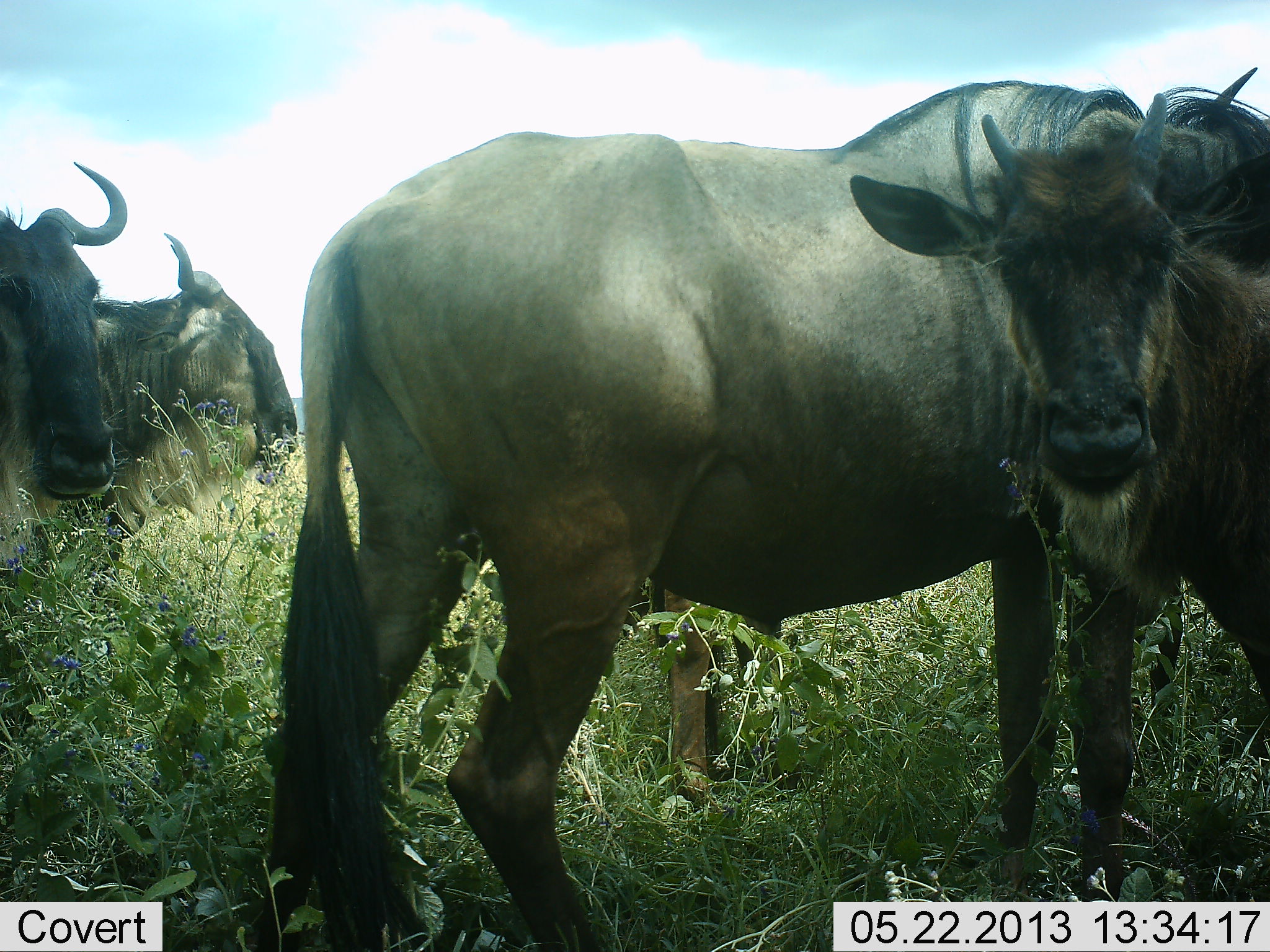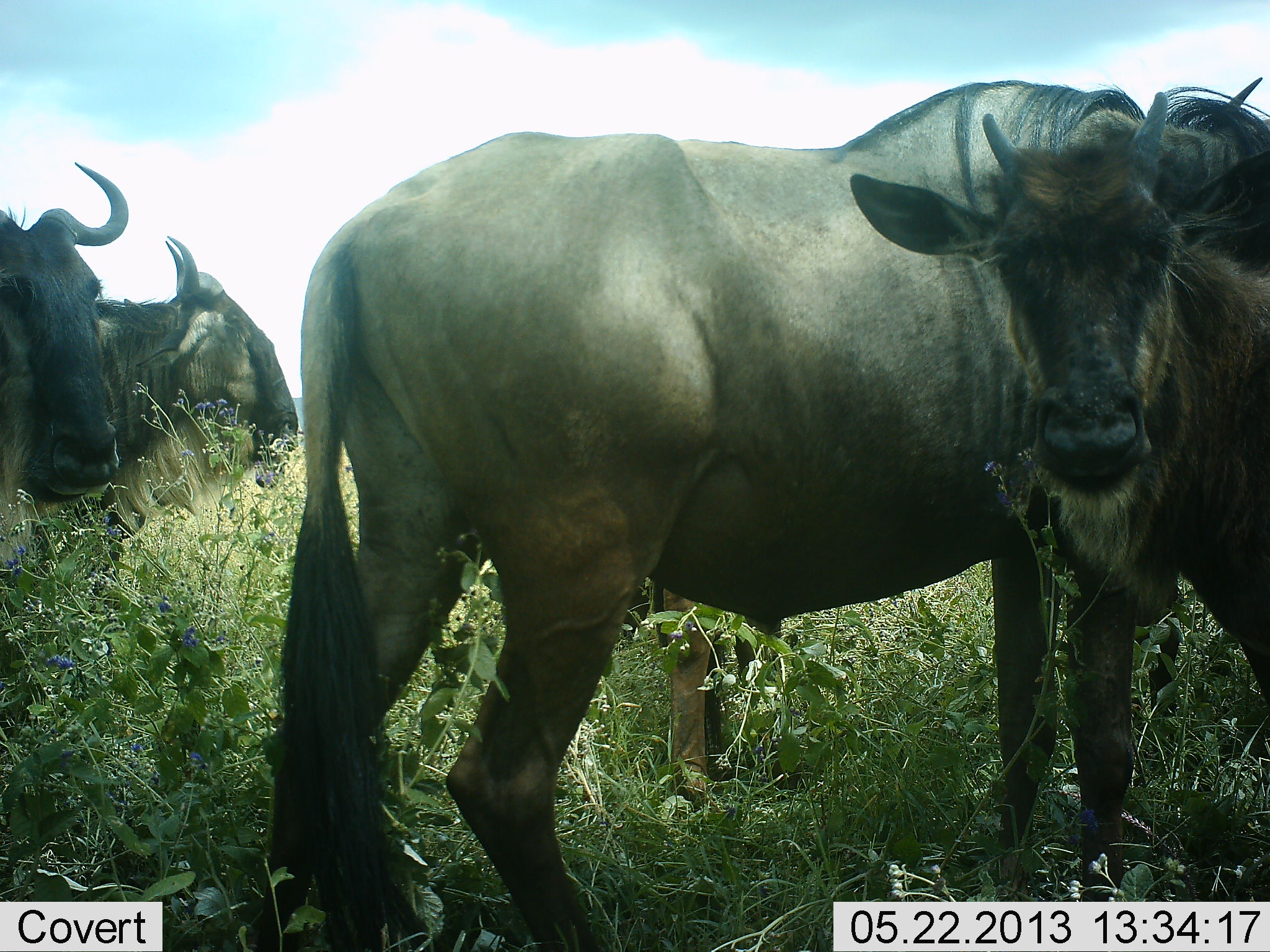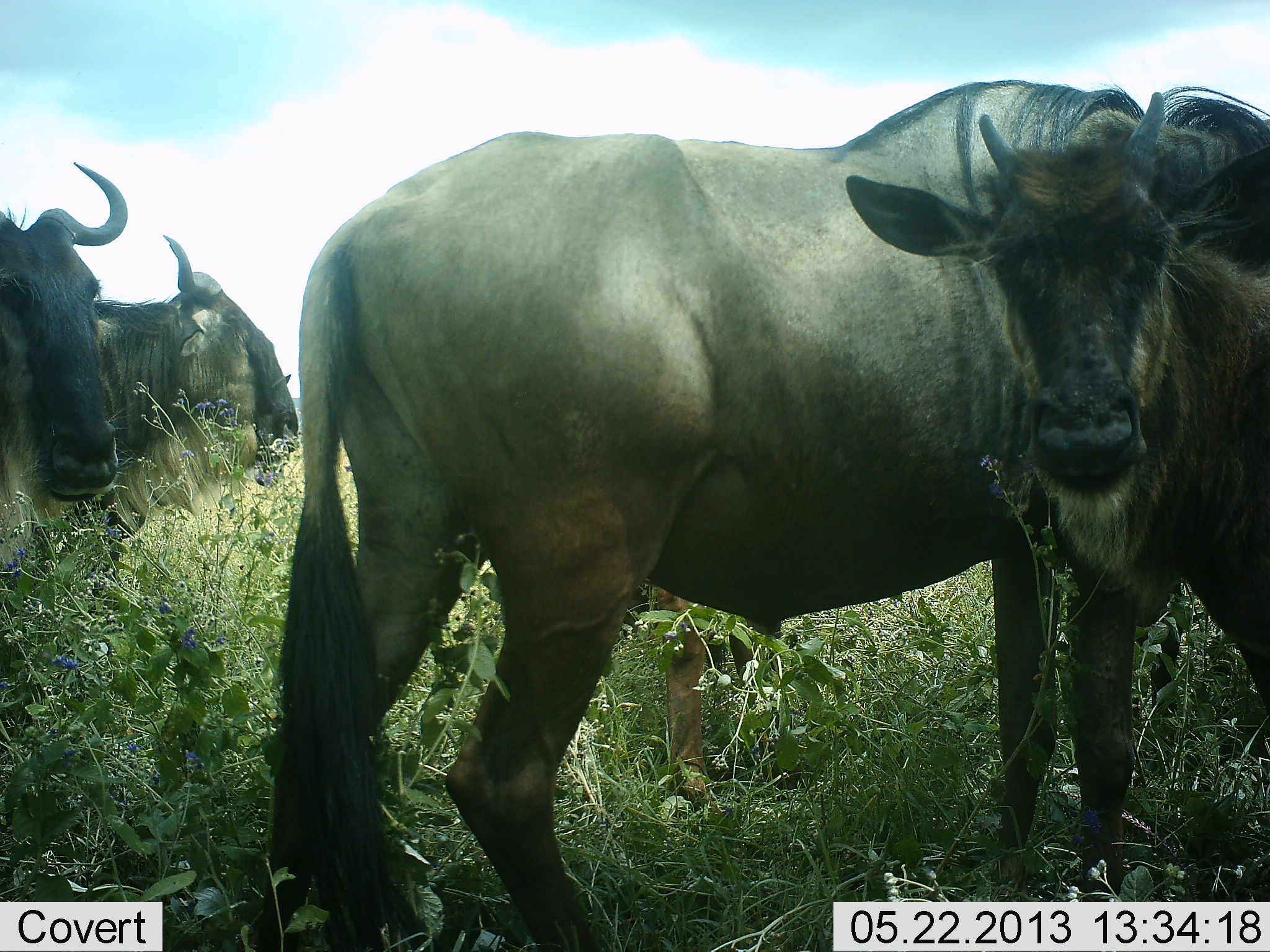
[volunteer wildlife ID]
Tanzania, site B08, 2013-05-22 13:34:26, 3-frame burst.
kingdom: Animalia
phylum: Chordata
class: Mammalia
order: Artiodactyla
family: Bovidae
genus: Connochaetes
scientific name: Connochaetes taurinus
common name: blue wildebeest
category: wildebeest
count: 4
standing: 100%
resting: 8%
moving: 0%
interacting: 8%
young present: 69%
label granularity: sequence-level